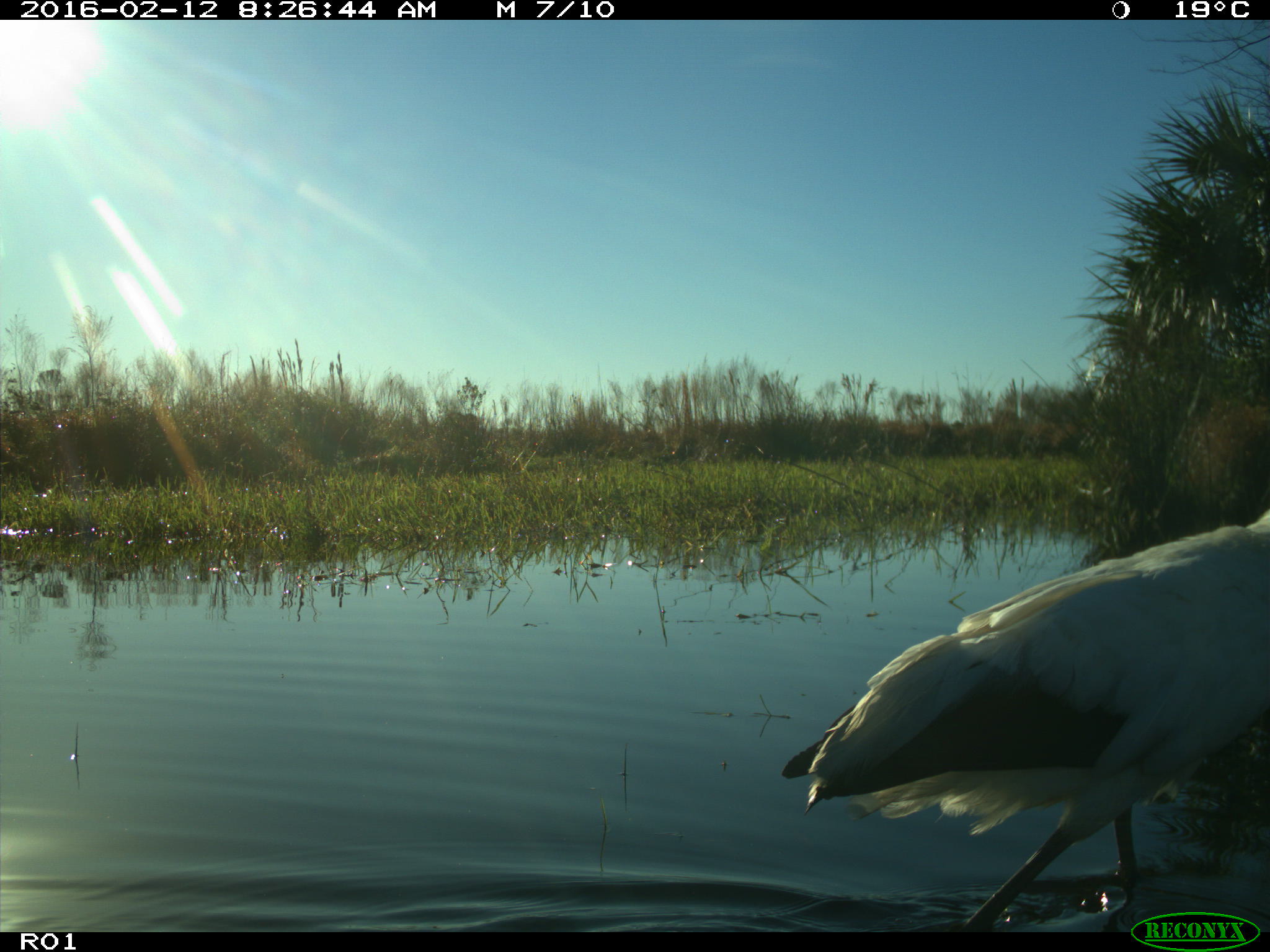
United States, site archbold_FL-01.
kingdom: Animalia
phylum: Chordata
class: Aves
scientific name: Aves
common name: birds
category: unidentified bird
Unidentified bird (birds) (Aves).